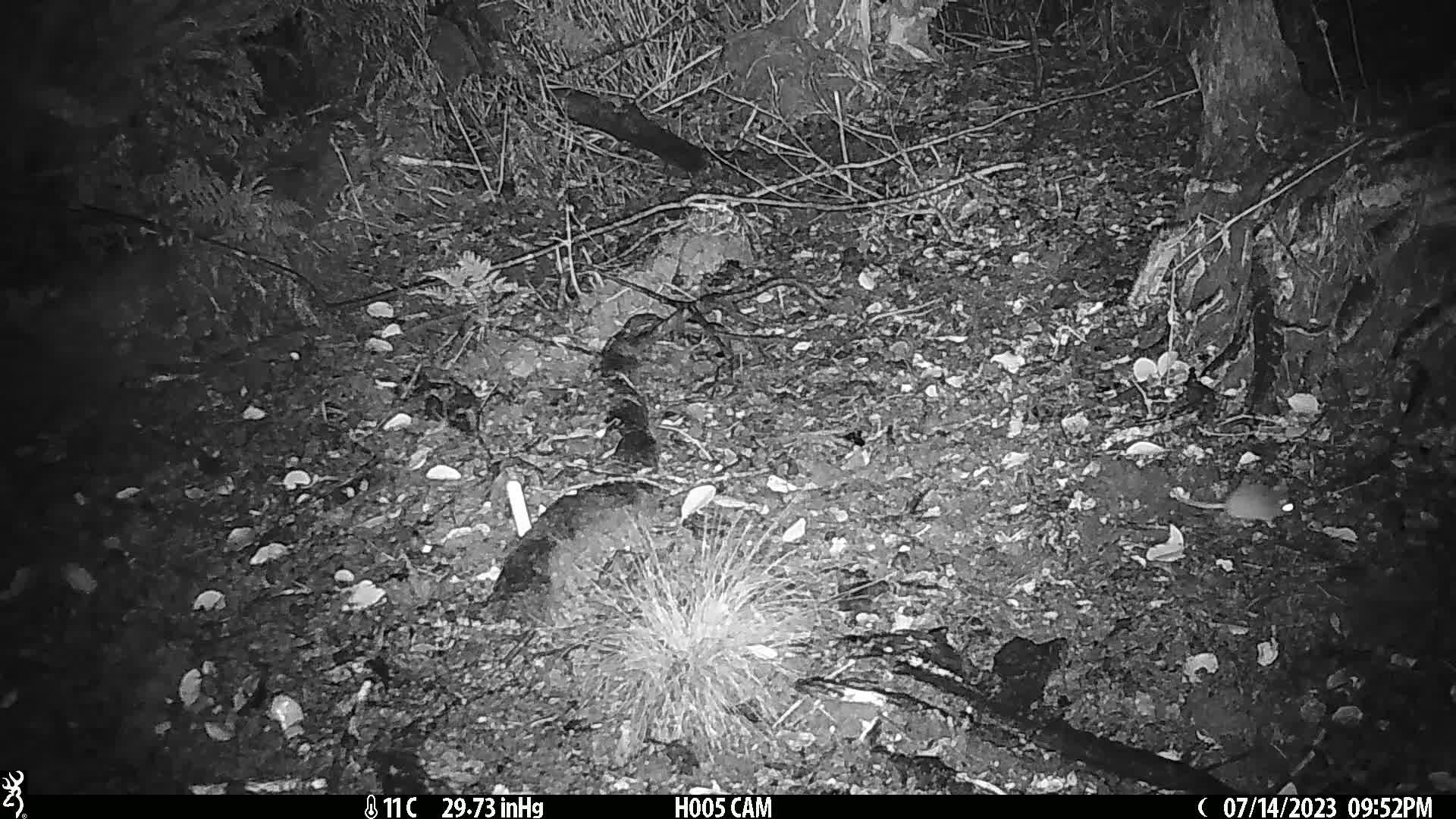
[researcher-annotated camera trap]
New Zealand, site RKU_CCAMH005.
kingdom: Animalia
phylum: Chordata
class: Mammalia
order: Rodentia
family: Muridae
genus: Rattus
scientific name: Rattus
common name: rat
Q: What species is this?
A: Rat (Rattus).